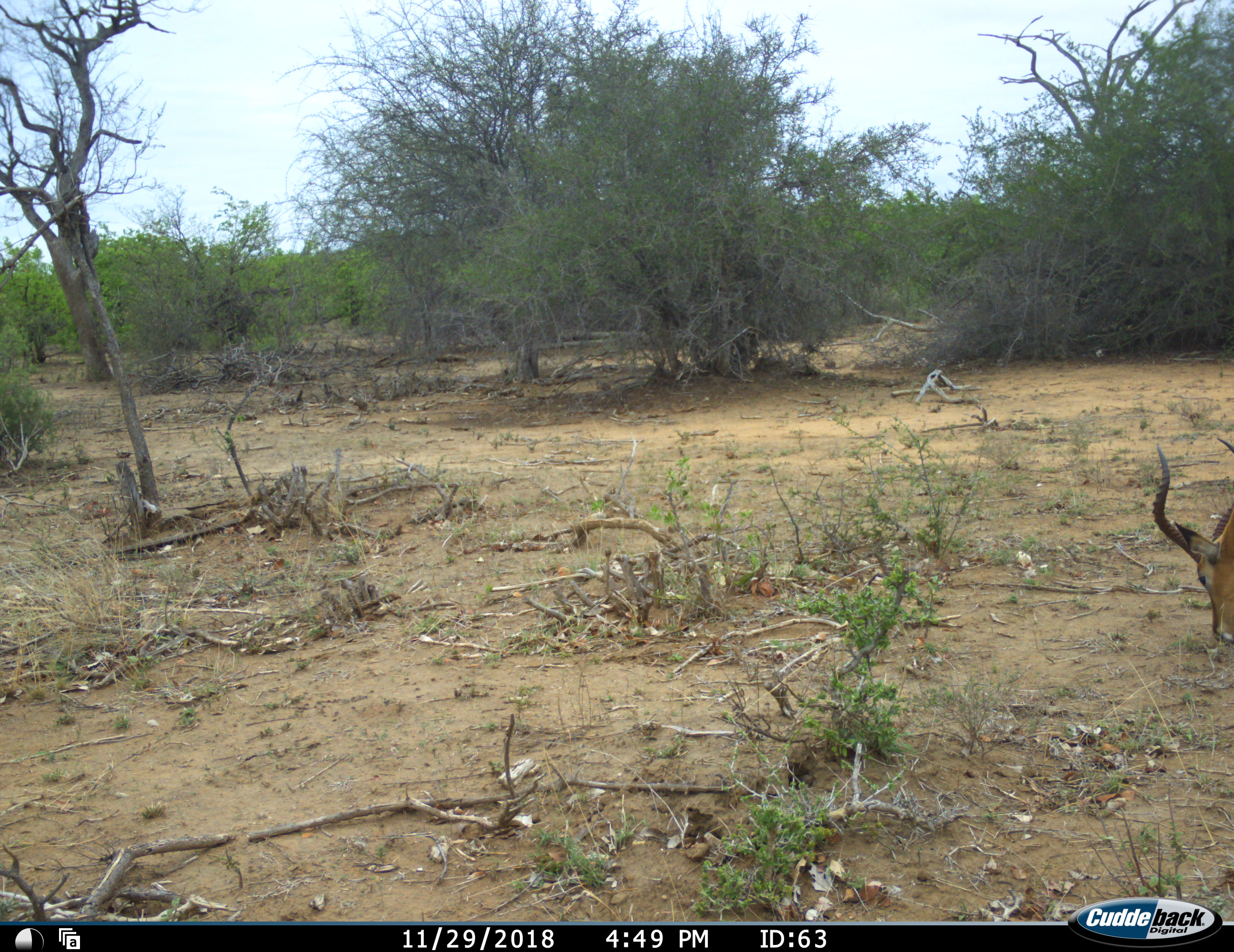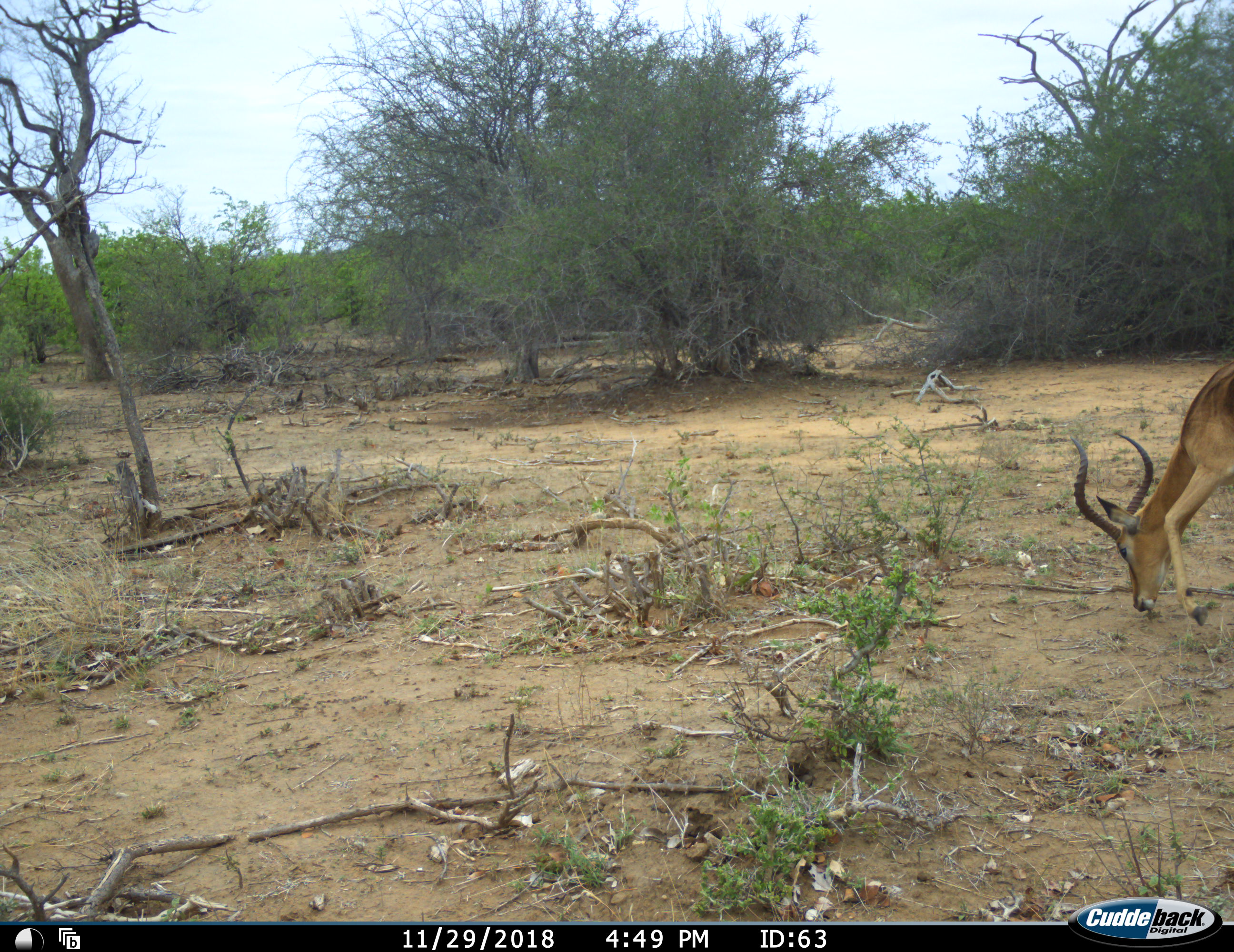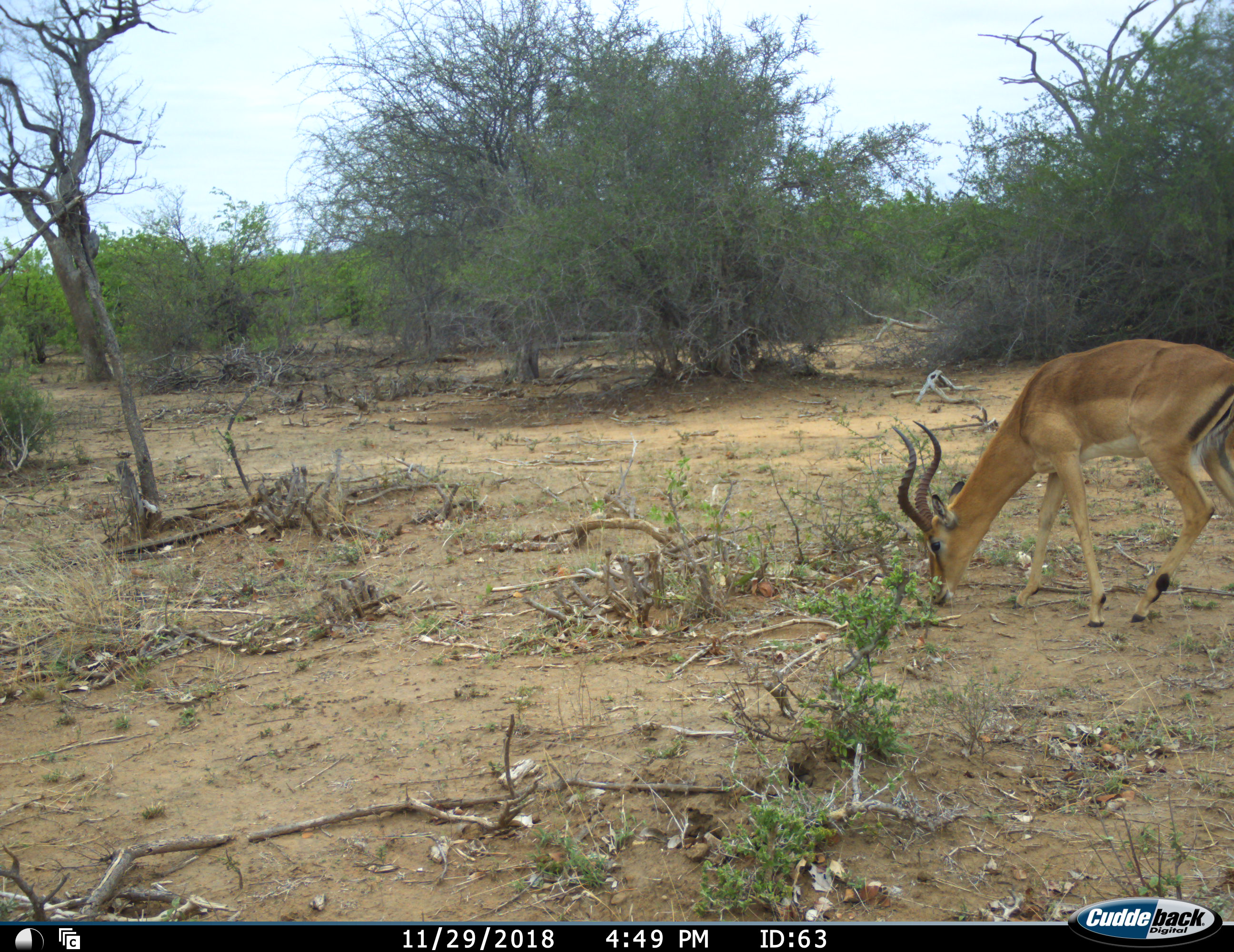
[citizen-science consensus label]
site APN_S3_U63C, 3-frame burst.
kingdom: Animalia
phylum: Chordata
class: Mammalia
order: Artiodactyla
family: Bovidae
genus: Aepyceros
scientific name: Aepyceros melampus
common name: impala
Impala (Aepyceros melampus), count 1. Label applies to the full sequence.